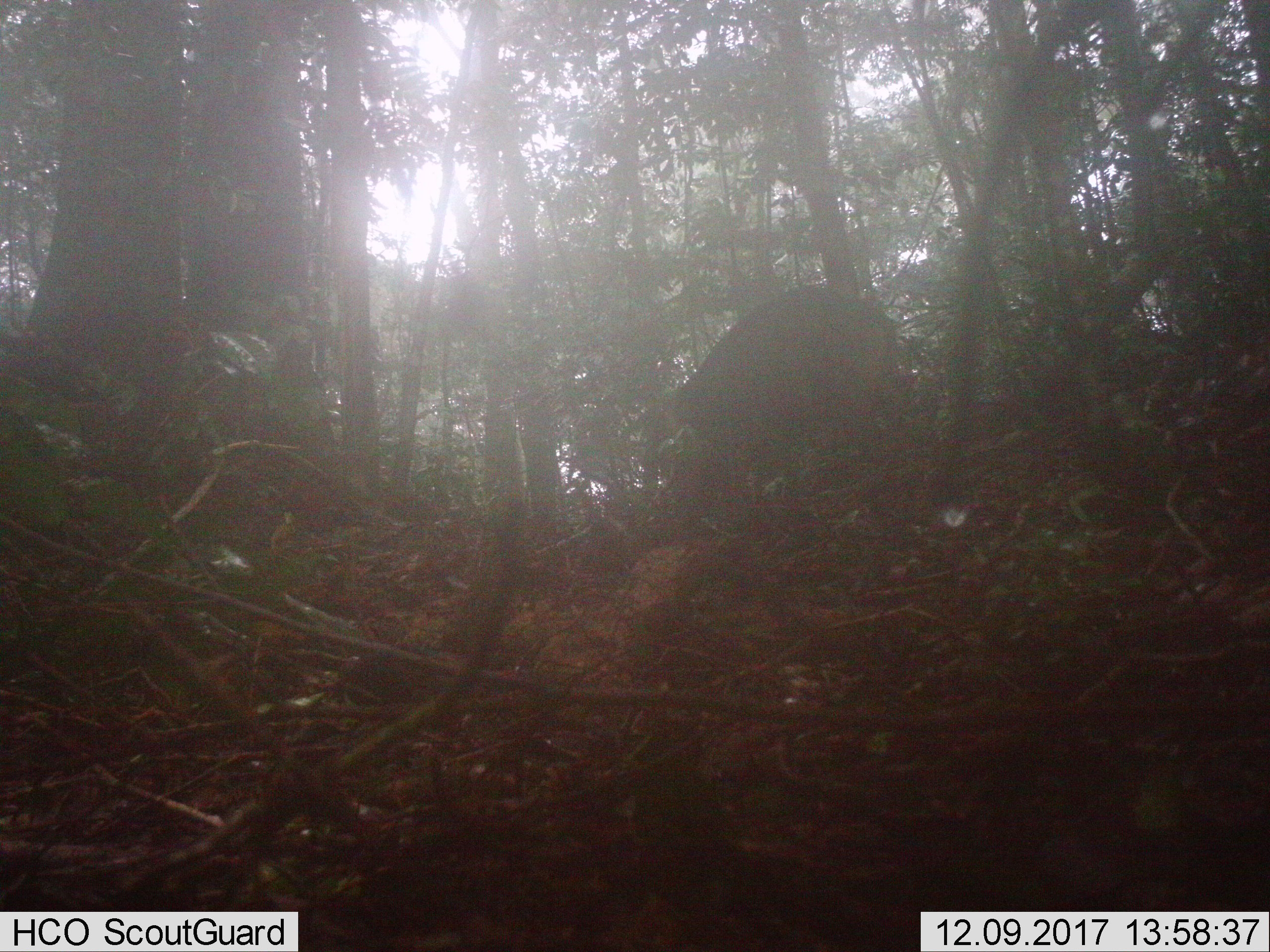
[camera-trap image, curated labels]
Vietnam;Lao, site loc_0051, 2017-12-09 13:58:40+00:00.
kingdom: Animalia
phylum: Chordata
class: Mammalia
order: Artiodactyla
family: Suidae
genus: Sus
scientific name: Sus scrofa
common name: eurasian wild pig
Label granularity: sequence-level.